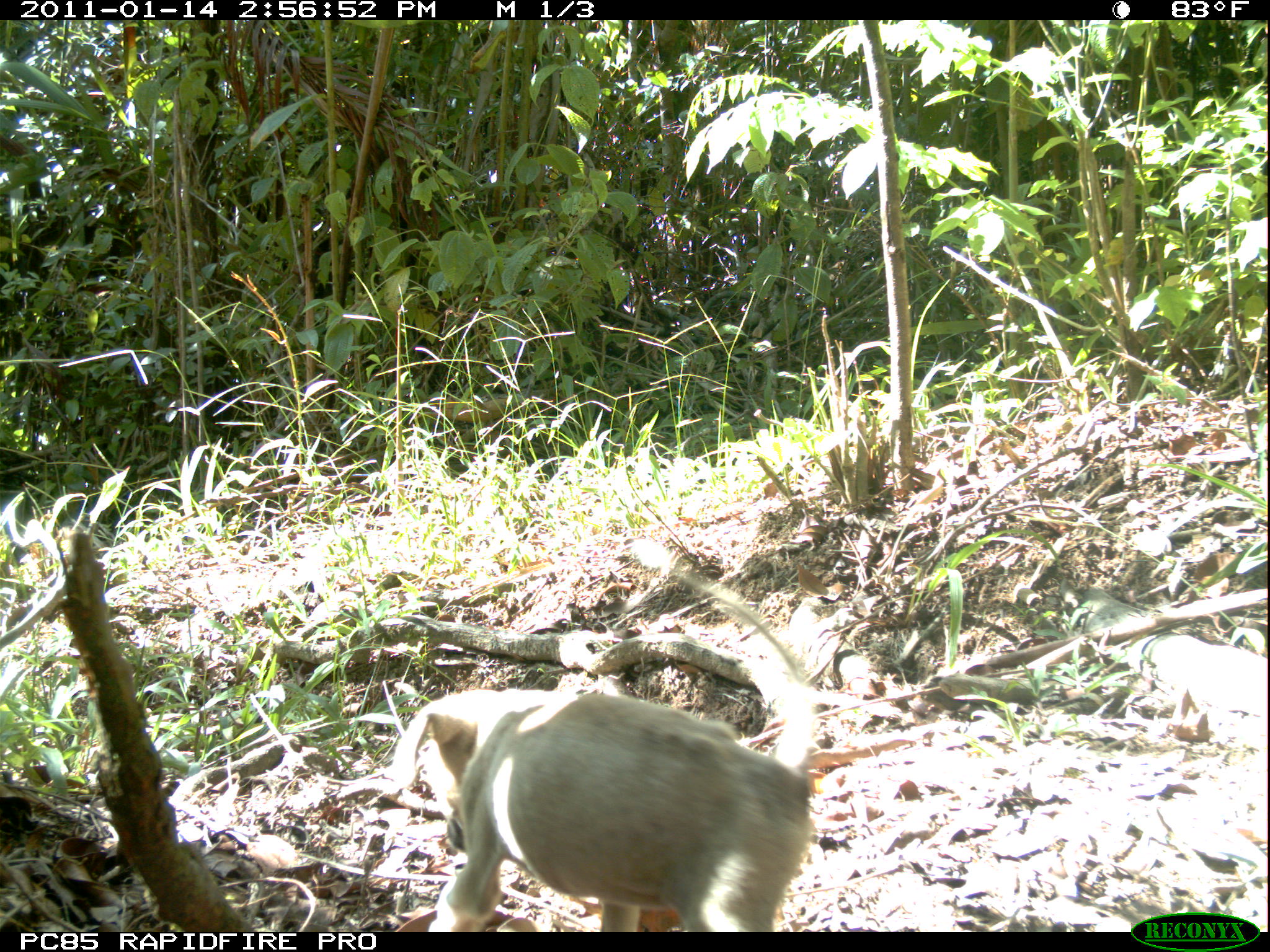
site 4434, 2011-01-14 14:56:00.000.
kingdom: Animalia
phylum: Chordata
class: Mammalia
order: Carnivora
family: Canidae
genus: Canis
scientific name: Canis familiaris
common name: domestic dog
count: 1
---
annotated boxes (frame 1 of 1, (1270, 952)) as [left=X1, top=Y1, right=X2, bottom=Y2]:
canis familiaris: [left=388, top=569, right=823, bottom=930]